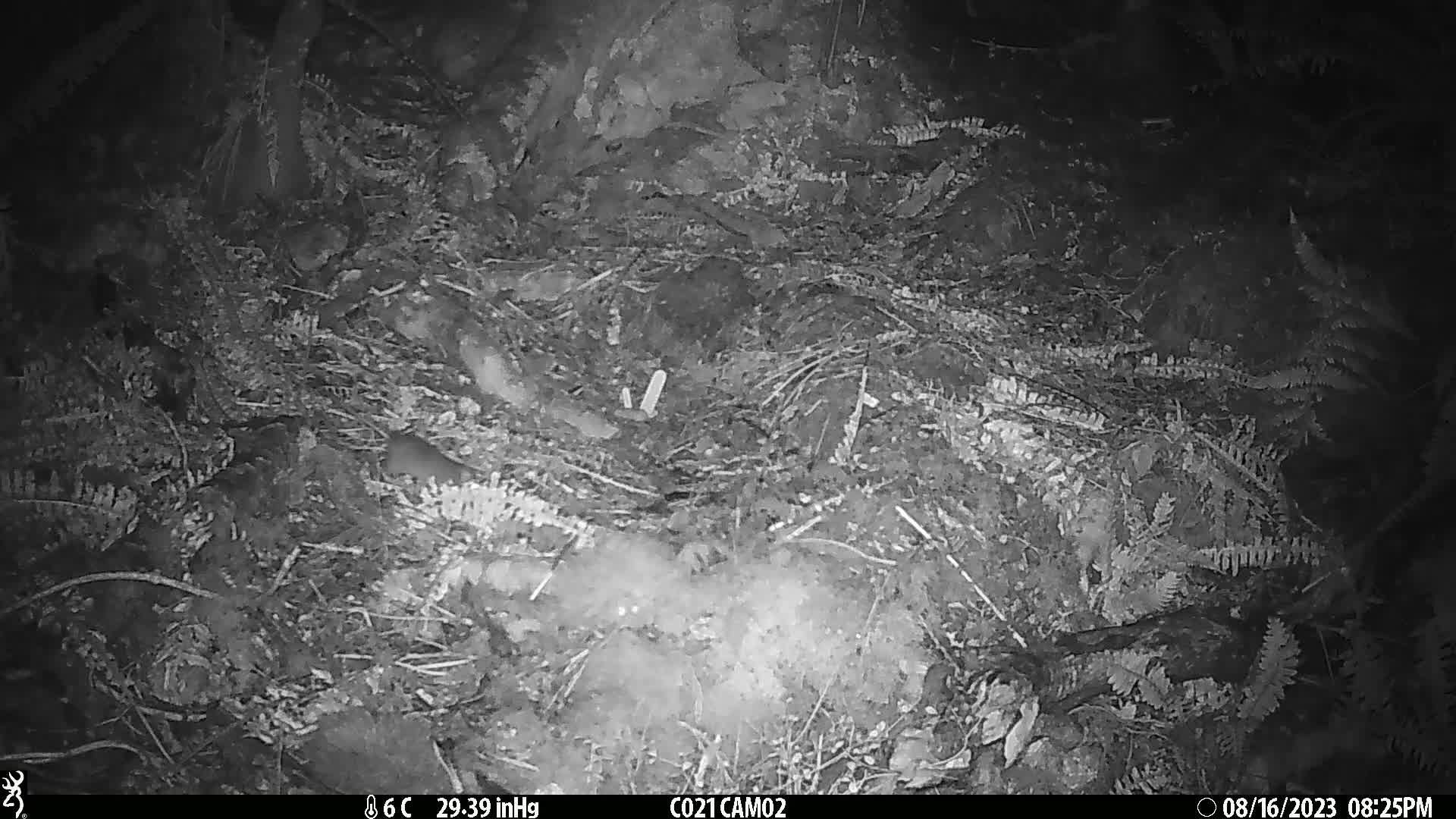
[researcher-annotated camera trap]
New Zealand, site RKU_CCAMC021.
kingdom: Animalia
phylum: Chordata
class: Mammalia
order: Rodentia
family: Muridae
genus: Rattus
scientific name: Rattus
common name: rat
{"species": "rat (Rattus)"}